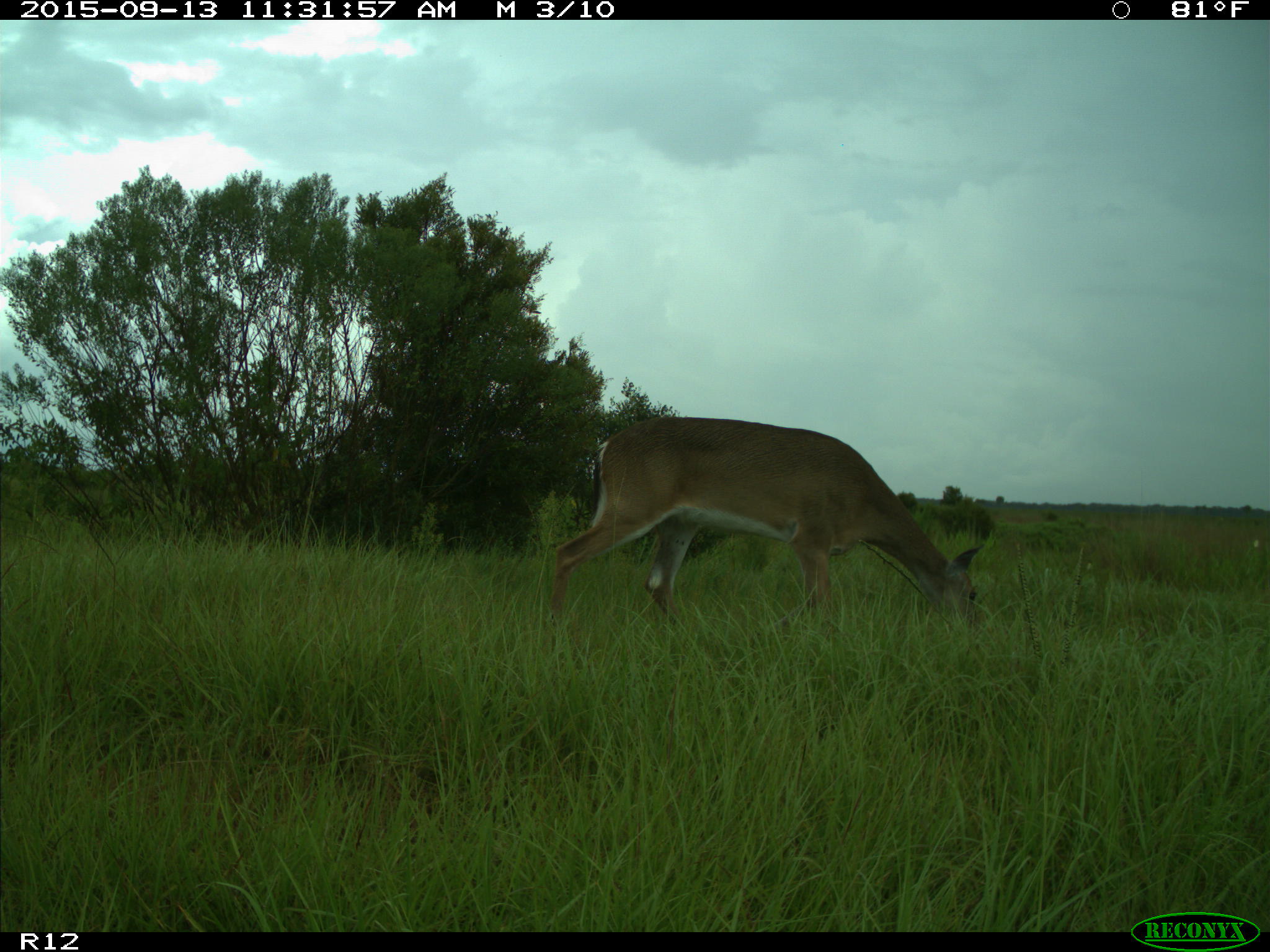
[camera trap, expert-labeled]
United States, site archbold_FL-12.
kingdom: Animalia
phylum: Chordata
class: Mammalia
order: Artiodactyla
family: Cervidae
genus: Odocoileus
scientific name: Odocoileus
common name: deer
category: unidentified deer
Unidentified deer (deer) (Odocoileus).